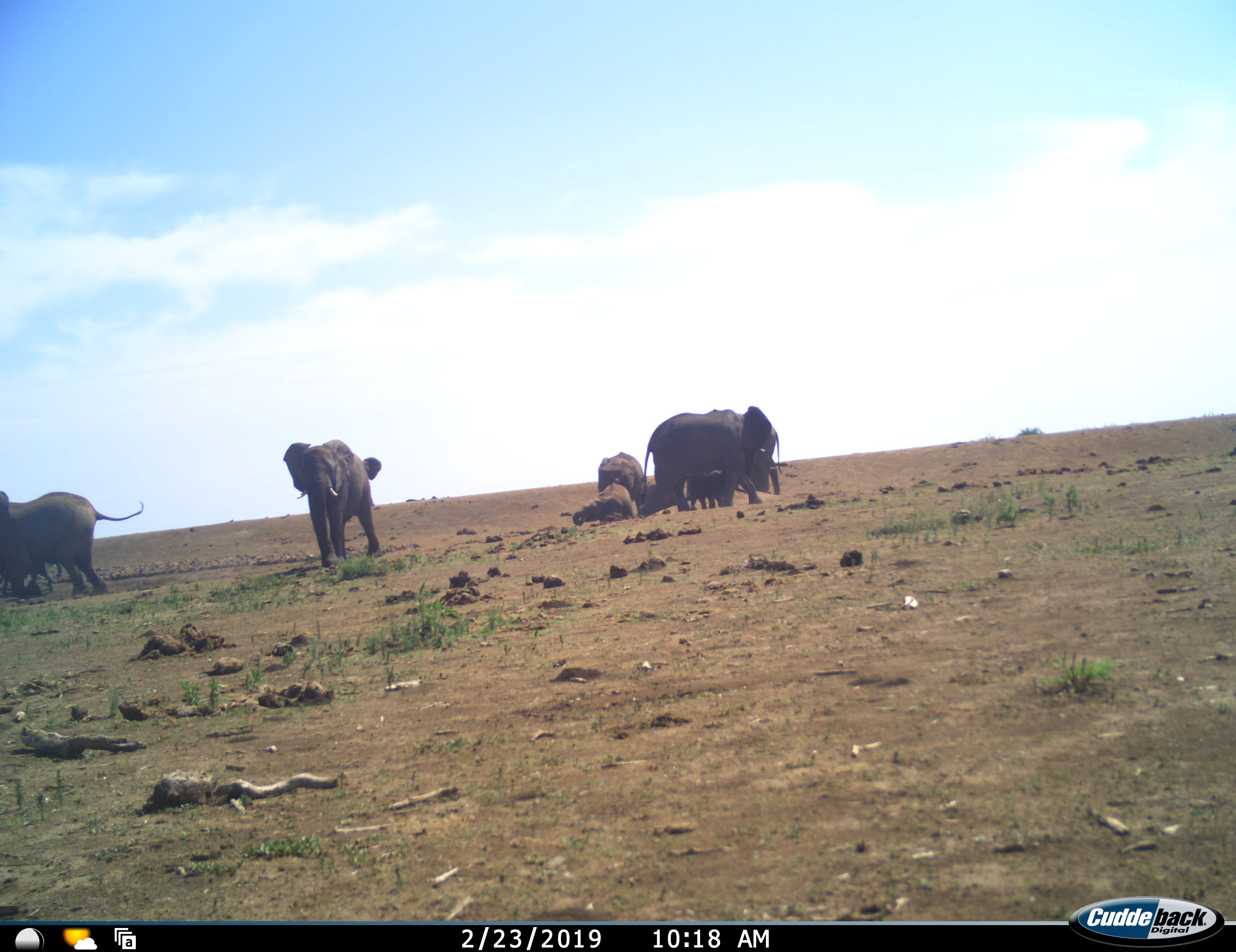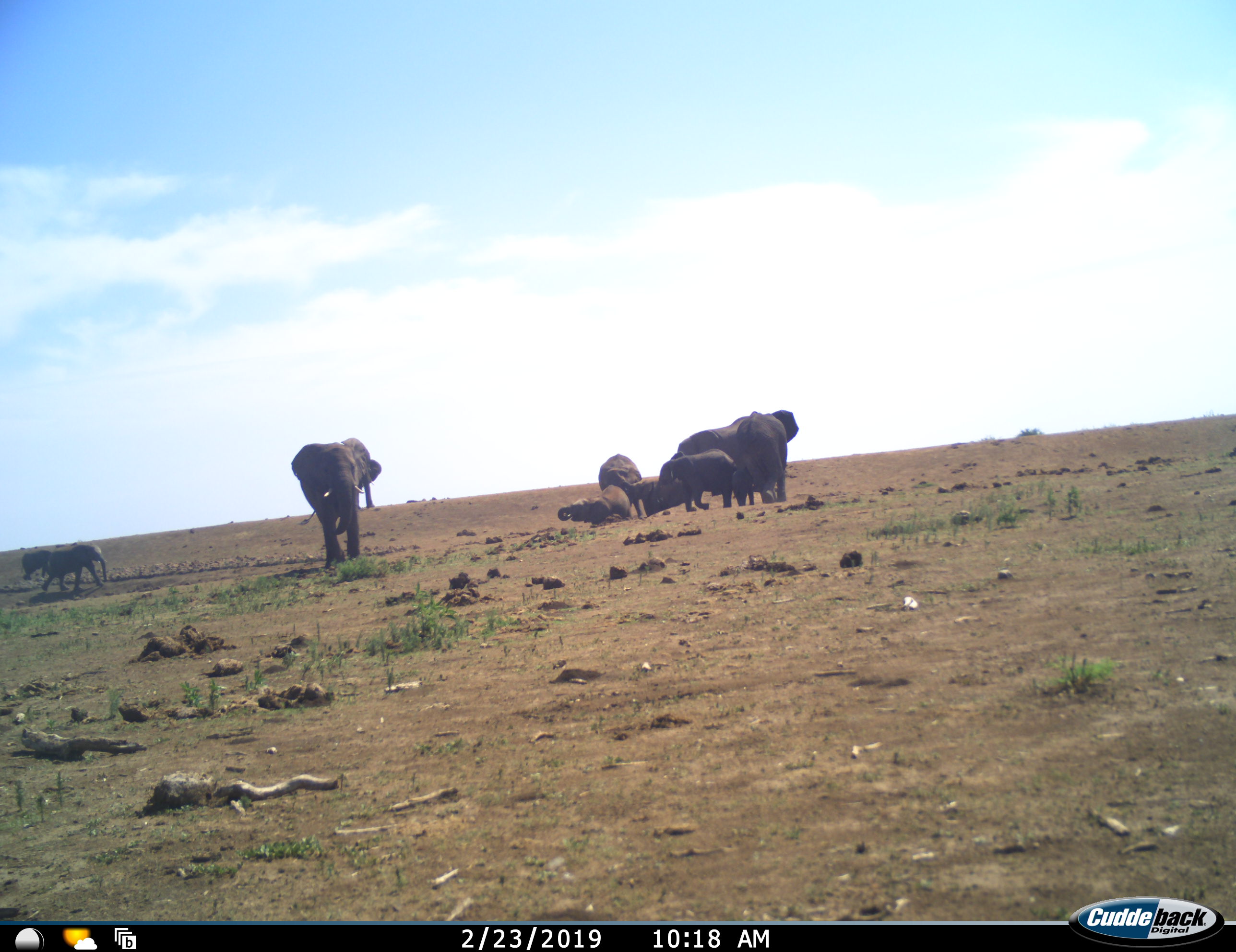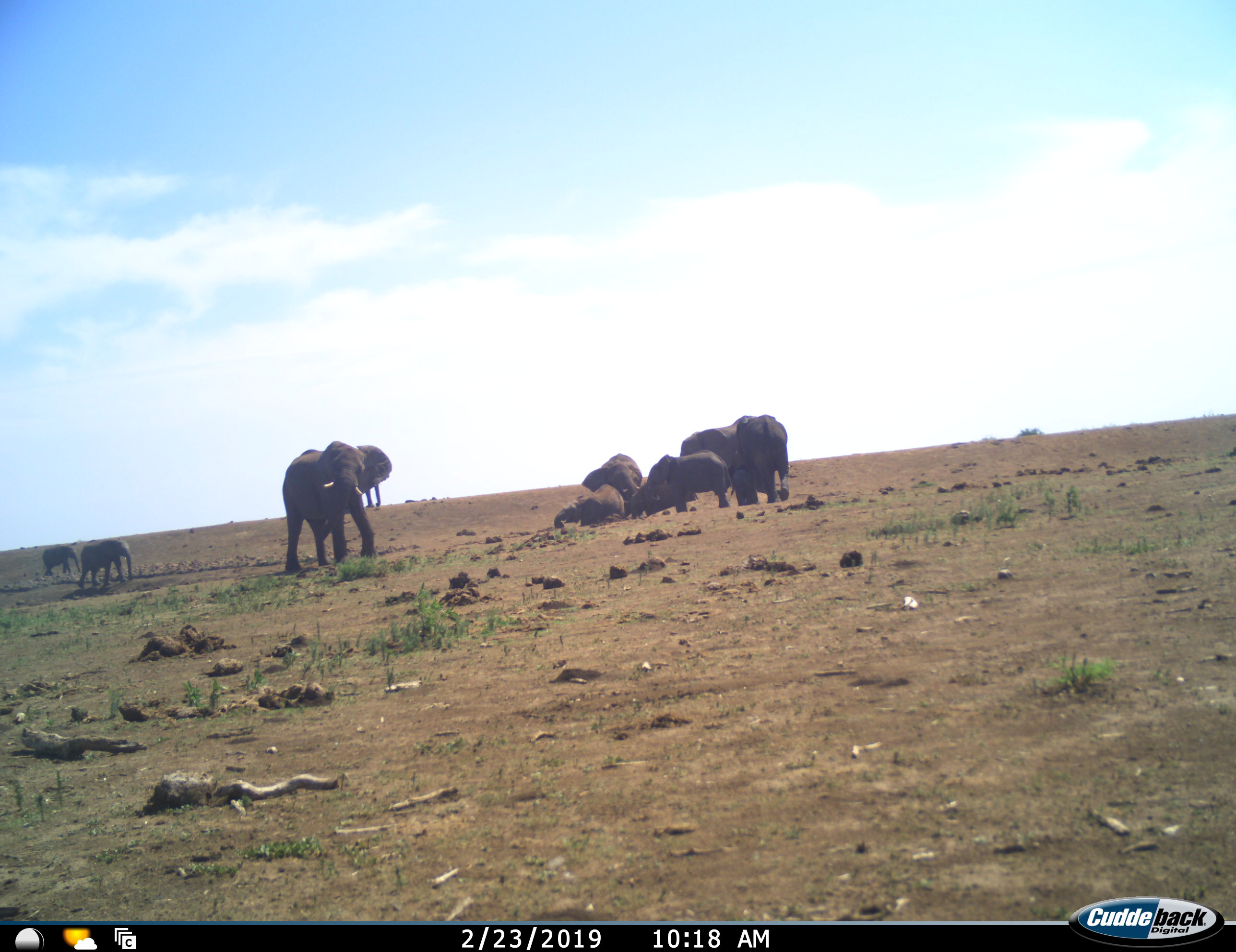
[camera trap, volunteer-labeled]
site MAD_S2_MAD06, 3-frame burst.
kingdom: Animalia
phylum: Chordata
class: Mammalia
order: Proboscidea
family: Elephantidae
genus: Loxodonta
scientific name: Loxodonta africana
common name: african bush elephant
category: elephant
Elephant (african bush elephant) (Loxodonta africana), count 9. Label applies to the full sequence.